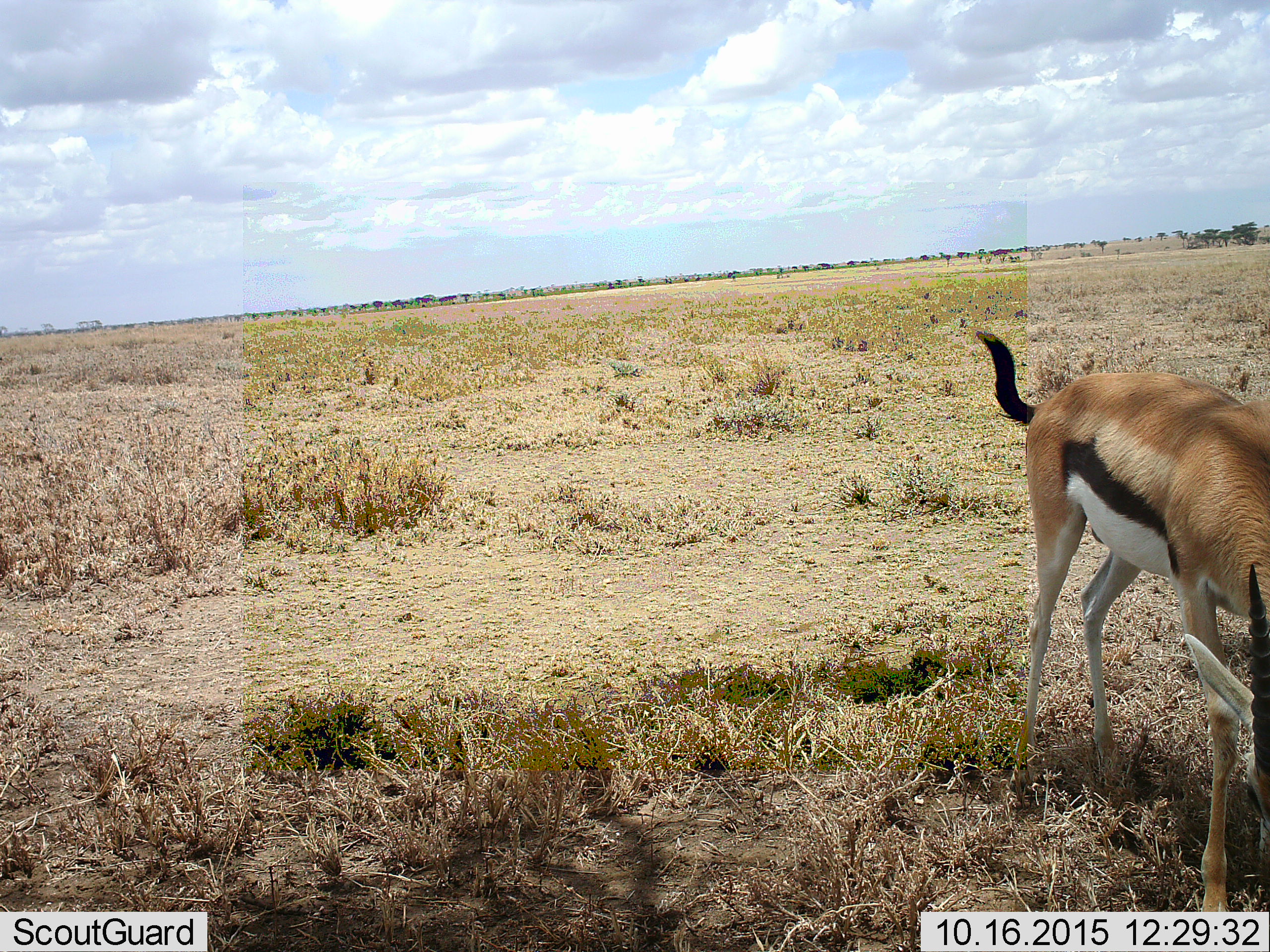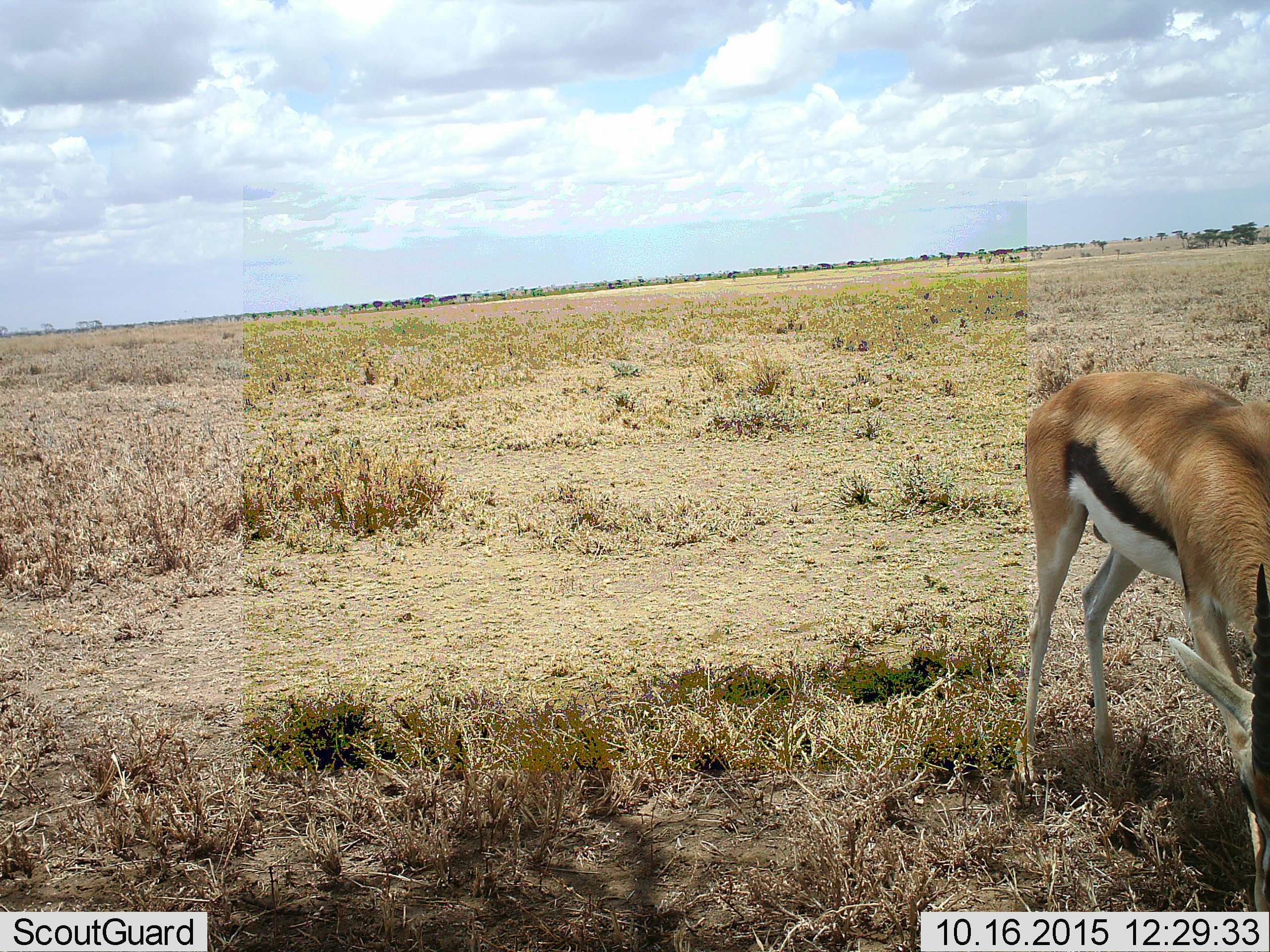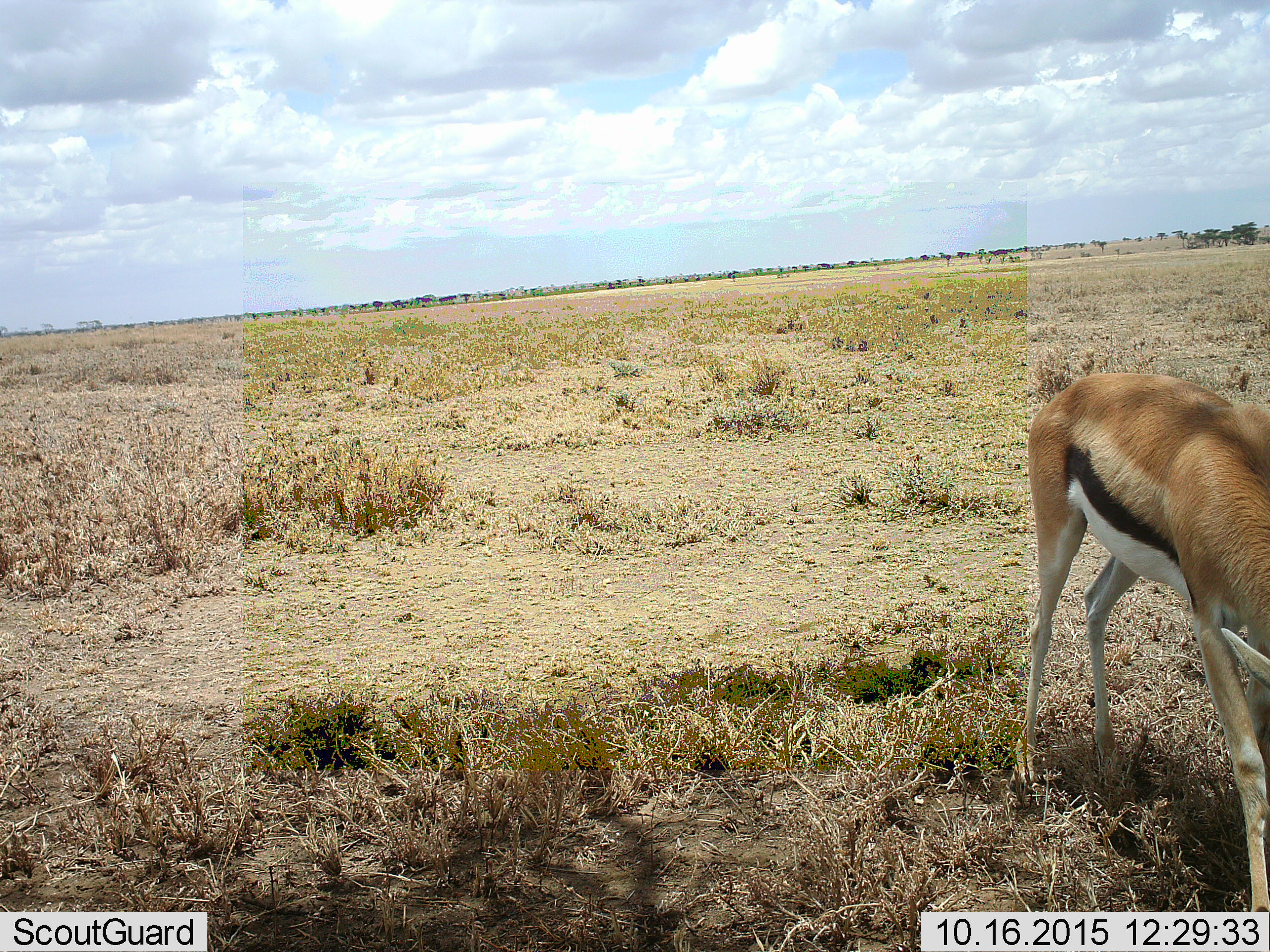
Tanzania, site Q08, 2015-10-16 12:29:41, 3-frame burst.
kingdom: Animalia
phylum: Chordata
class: Mammalia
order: Artiodactyla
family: Bovidae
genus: Eudorcas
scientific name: Eudorcas thomsonii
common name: thomson's gazelle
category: gazellethomsons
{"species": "gazellethomsons (thomson's gazelle) (Eudorcas thomsonii)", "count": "1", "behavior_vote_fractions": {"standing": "56%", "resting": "0%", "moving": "11%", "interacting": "0%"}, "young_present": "0%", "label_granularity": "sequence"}